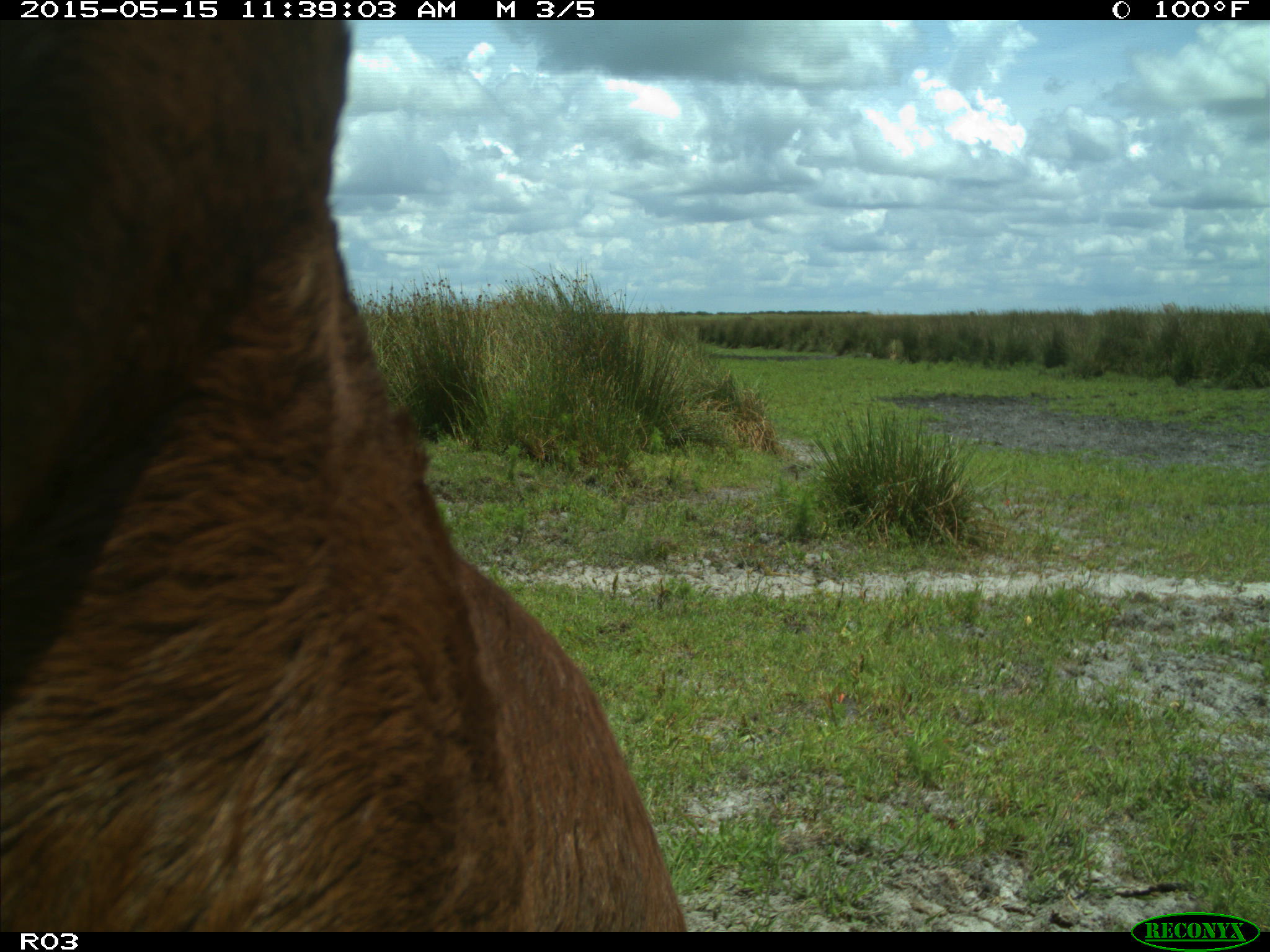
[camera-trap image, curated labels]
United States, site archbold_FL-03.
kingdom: Animalia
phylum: Chordata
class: Mammalia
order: Artiodactyla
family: Bovidae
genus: Bos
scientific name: Bos taurus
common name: domestic cow